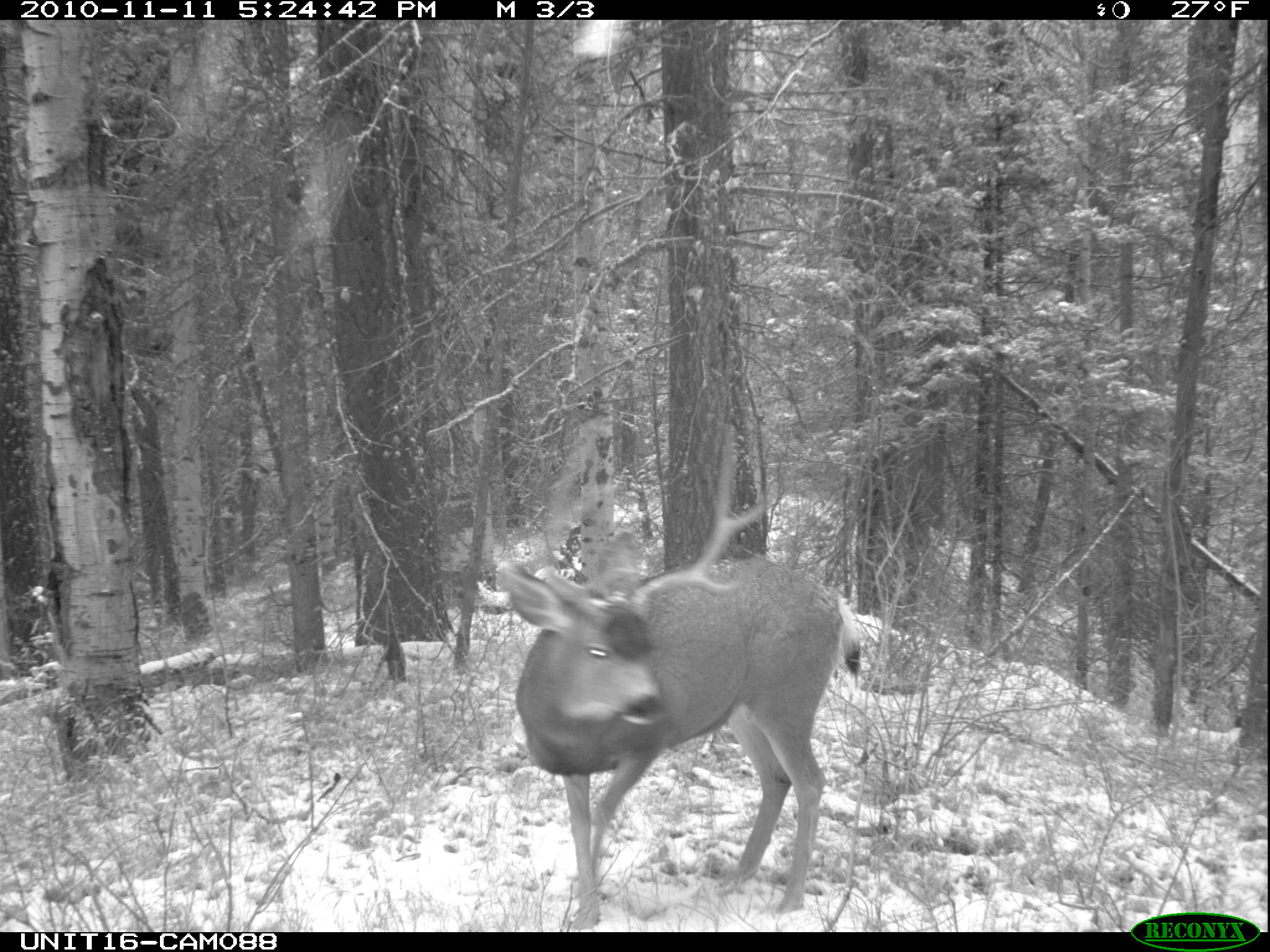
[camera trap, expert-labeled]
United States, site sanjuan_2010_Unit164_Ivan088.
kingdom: Animalia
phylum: Chordata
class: Mammalia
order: Artiodactyla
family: Cervidae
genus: Odocoileus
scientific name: Odocoileus hemionus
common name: mule deer